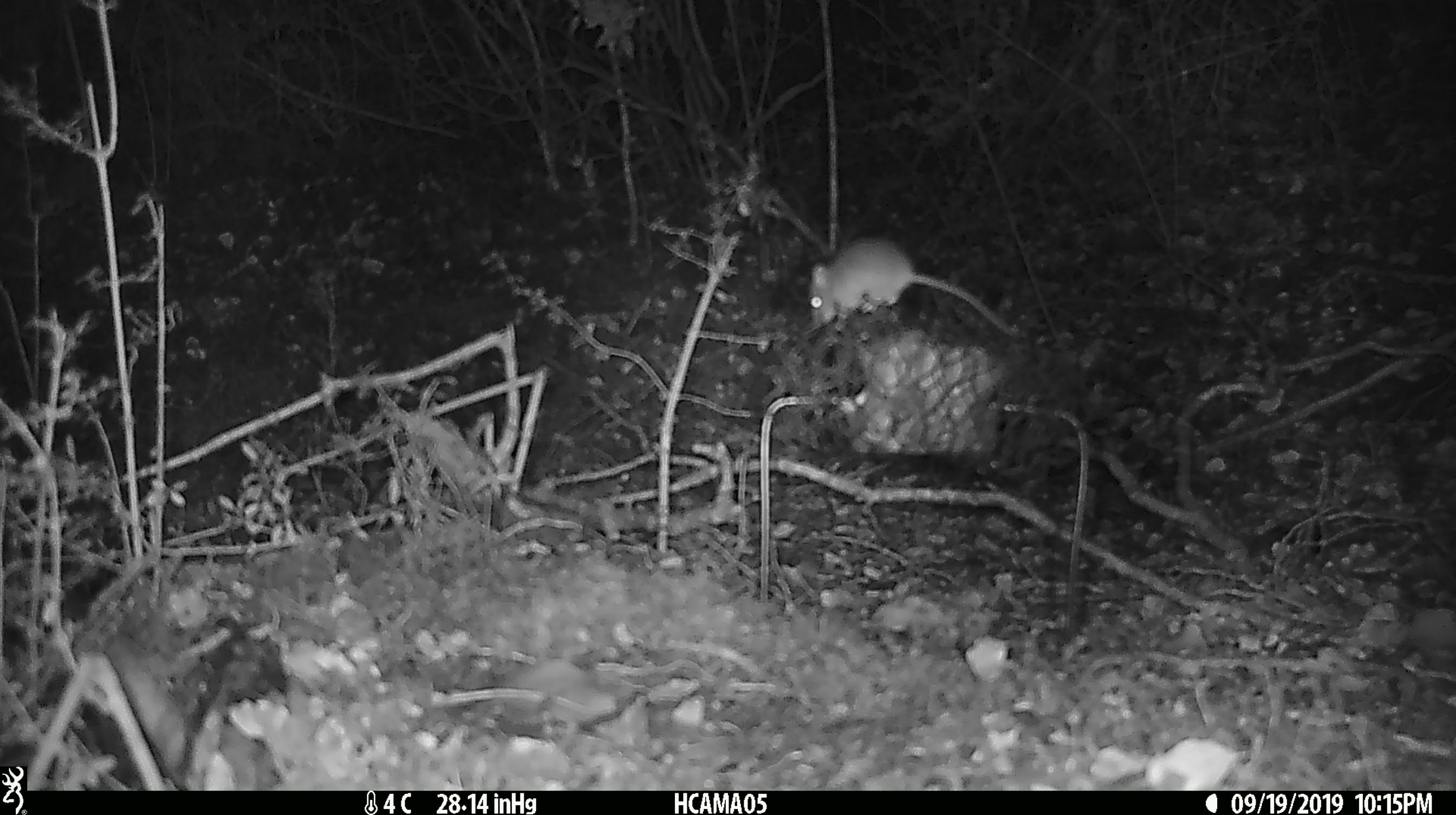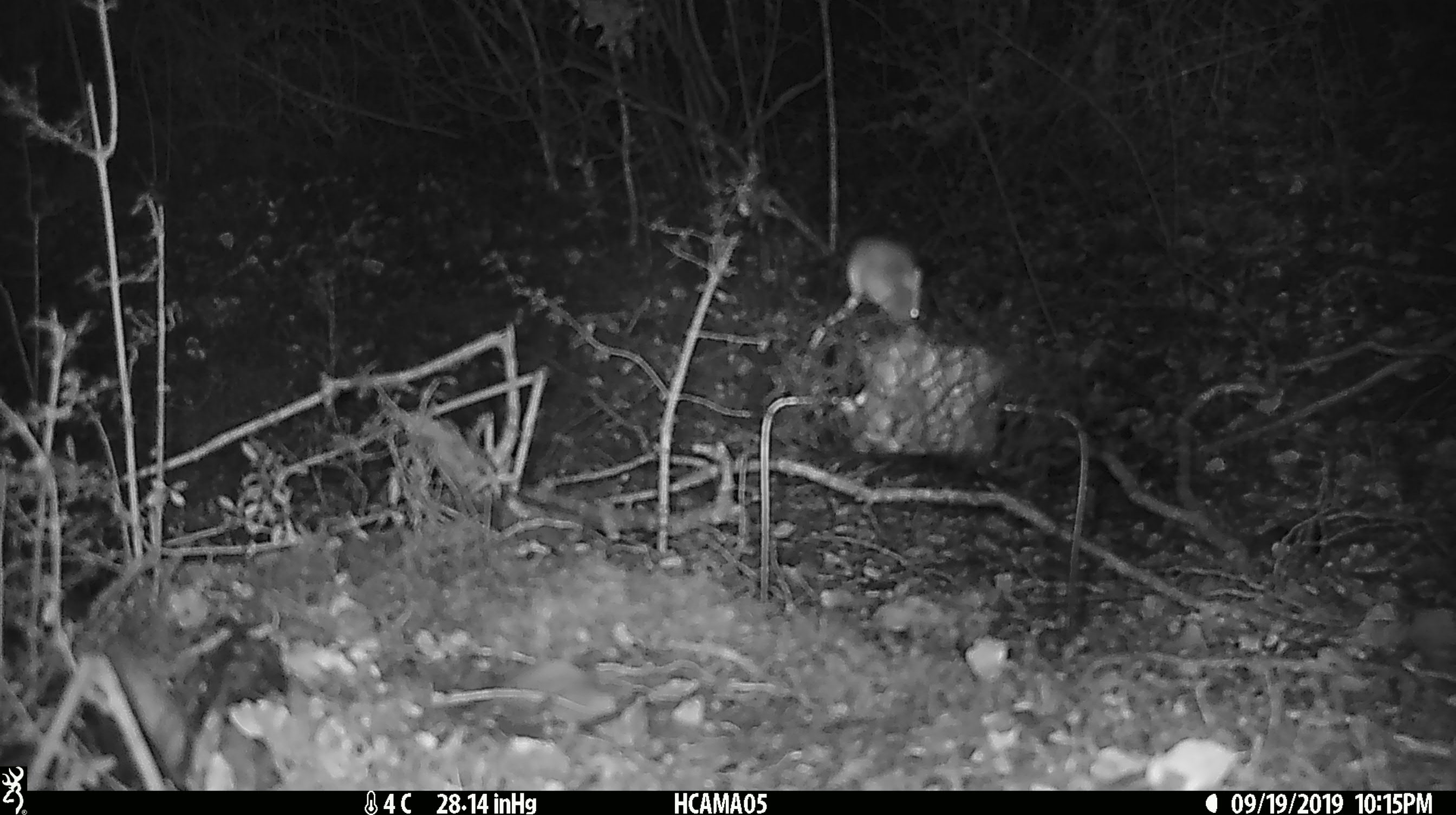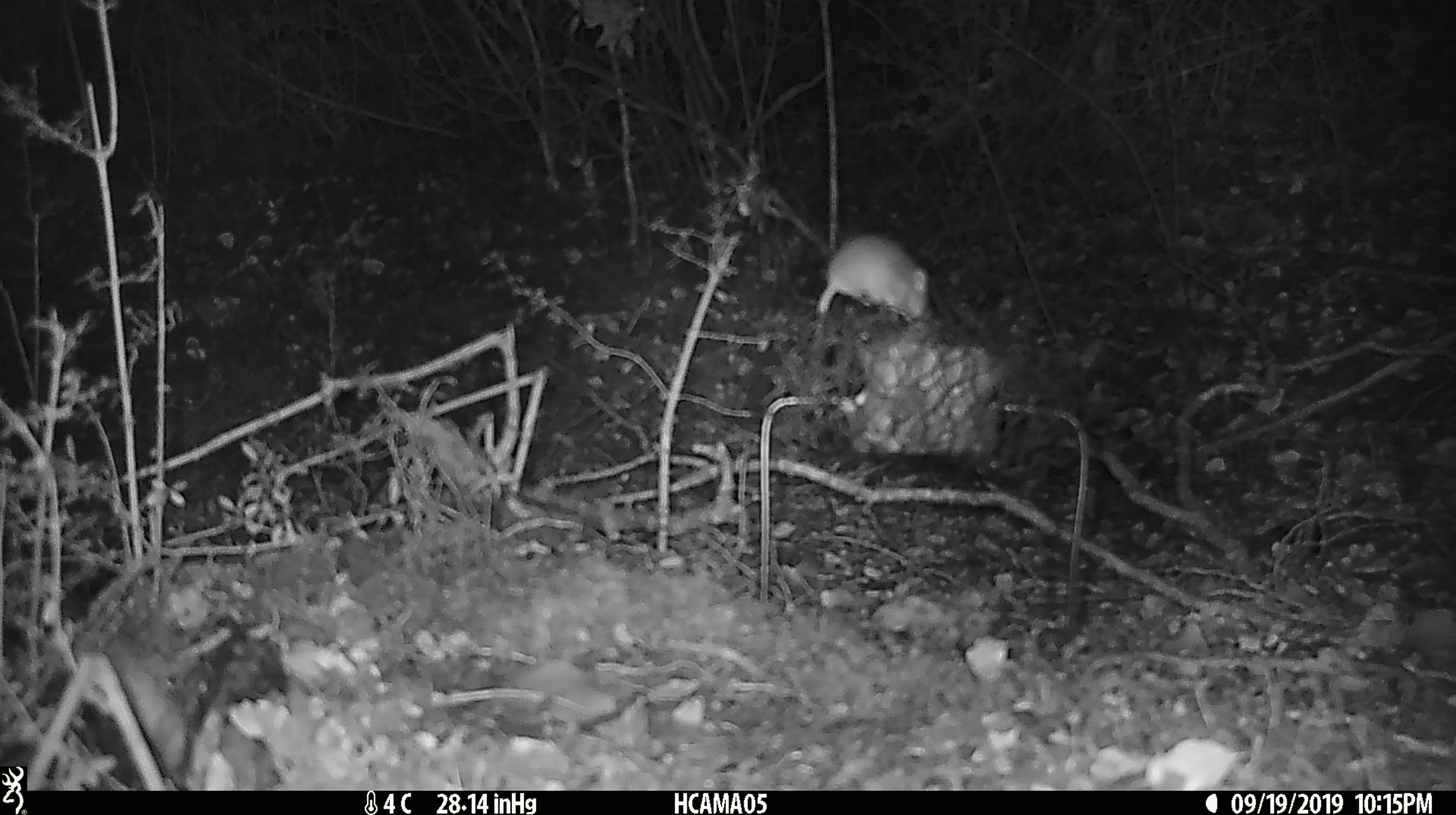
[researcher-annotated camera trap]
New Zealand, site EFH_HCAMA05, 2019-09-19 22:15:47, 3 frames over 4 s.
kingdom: Animalia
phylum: Chordata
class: Mammalia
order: Rodentia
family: Muridae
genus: Mus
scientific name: Mus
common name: mouse